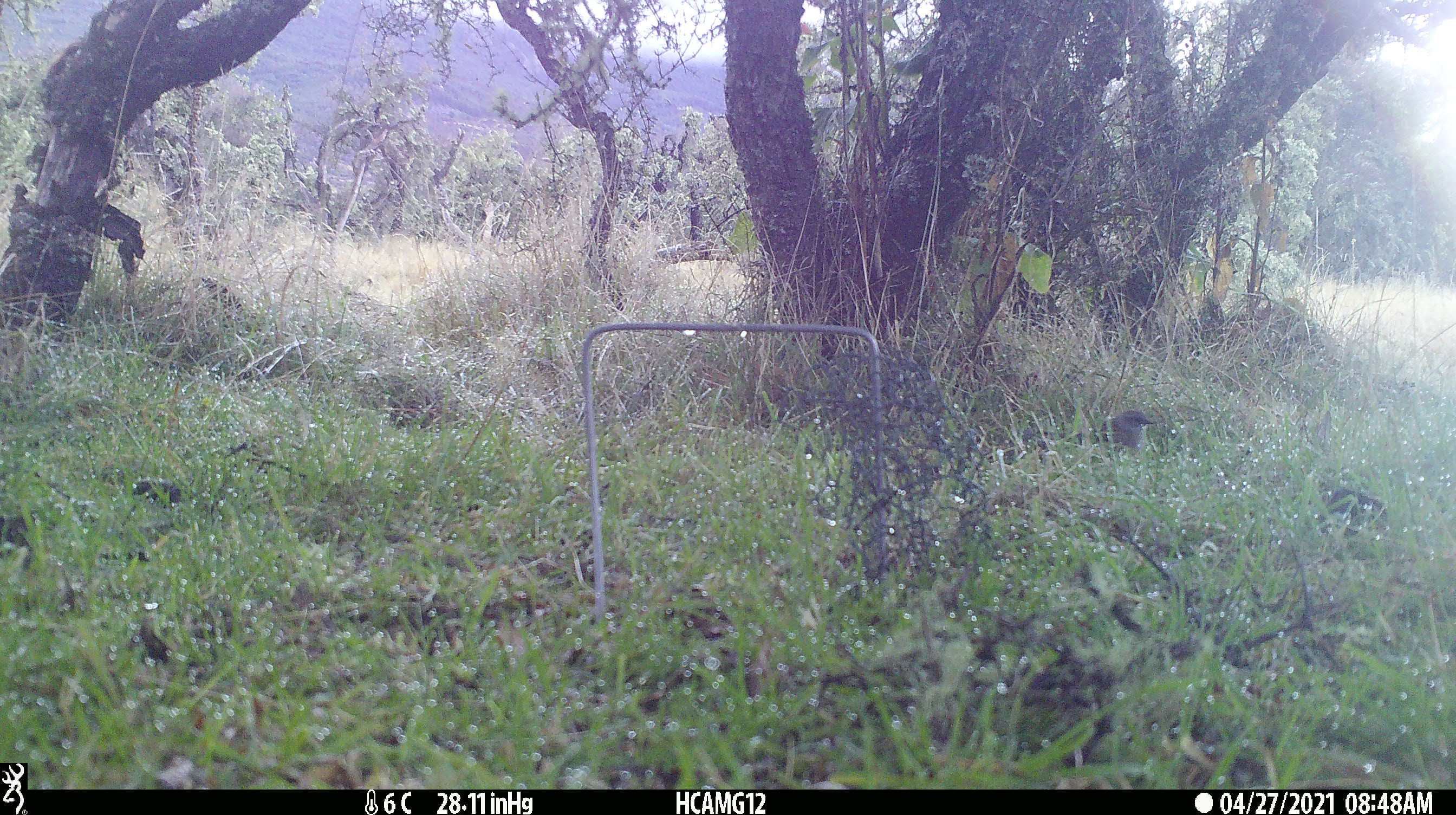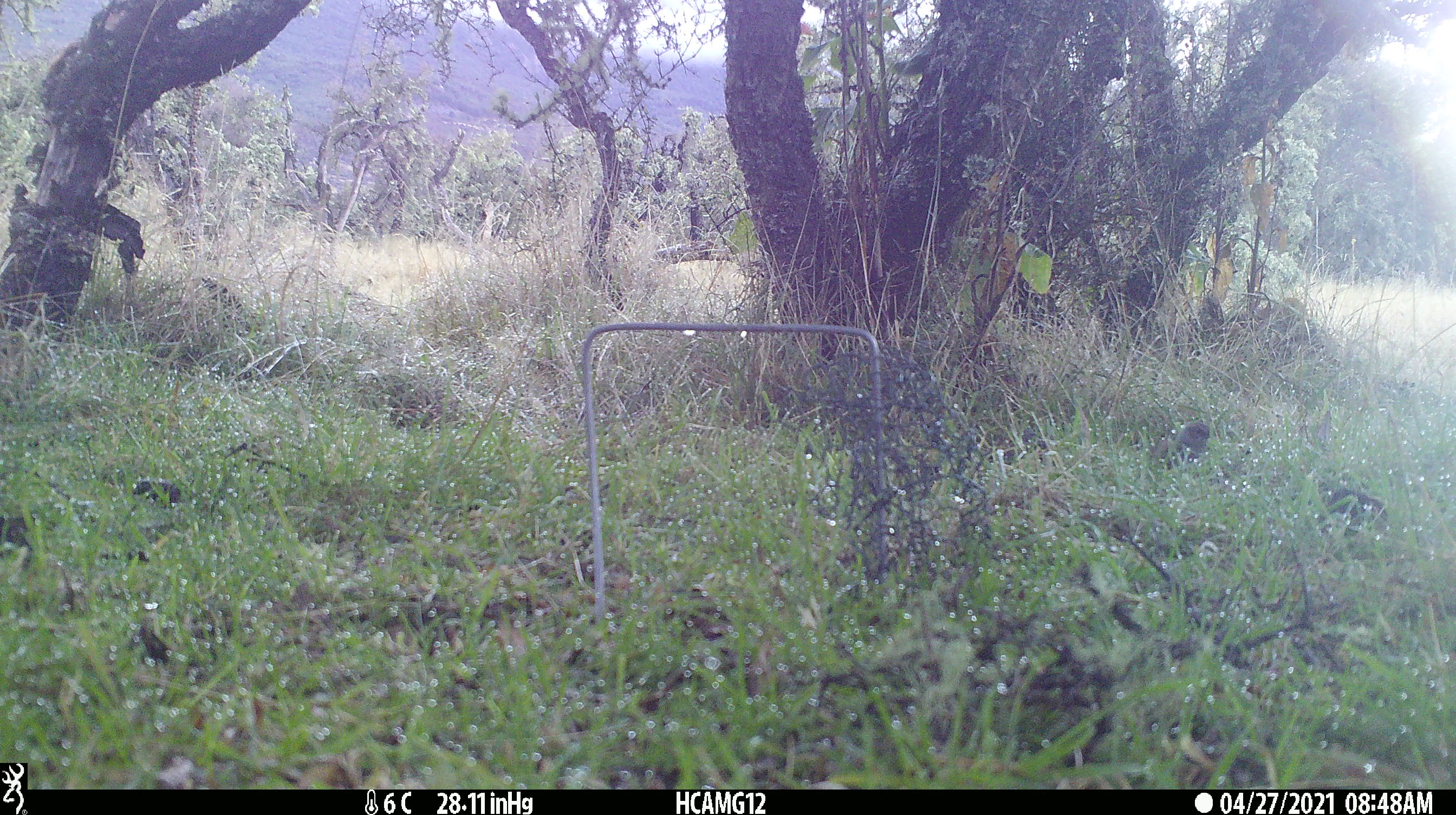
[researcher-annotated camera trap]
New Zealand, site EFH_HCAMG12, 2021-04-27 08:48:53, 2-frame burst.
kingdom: Animalia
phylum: Chordata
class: Aves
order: Passeriformes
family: Prunellidae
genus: Prunella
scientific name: Prunella modularis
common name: dunnock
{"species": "dunnock (Prunella modularis)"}